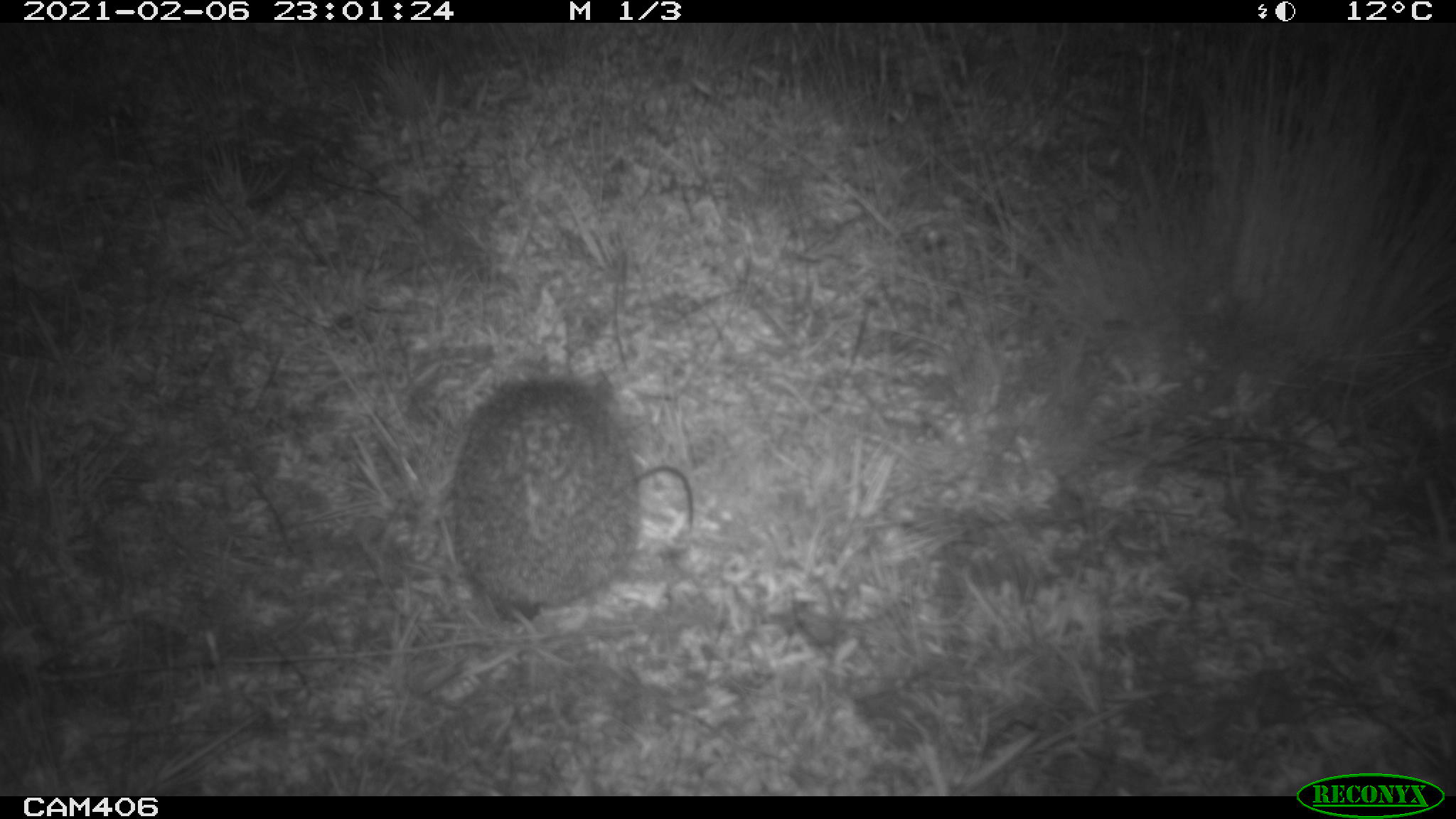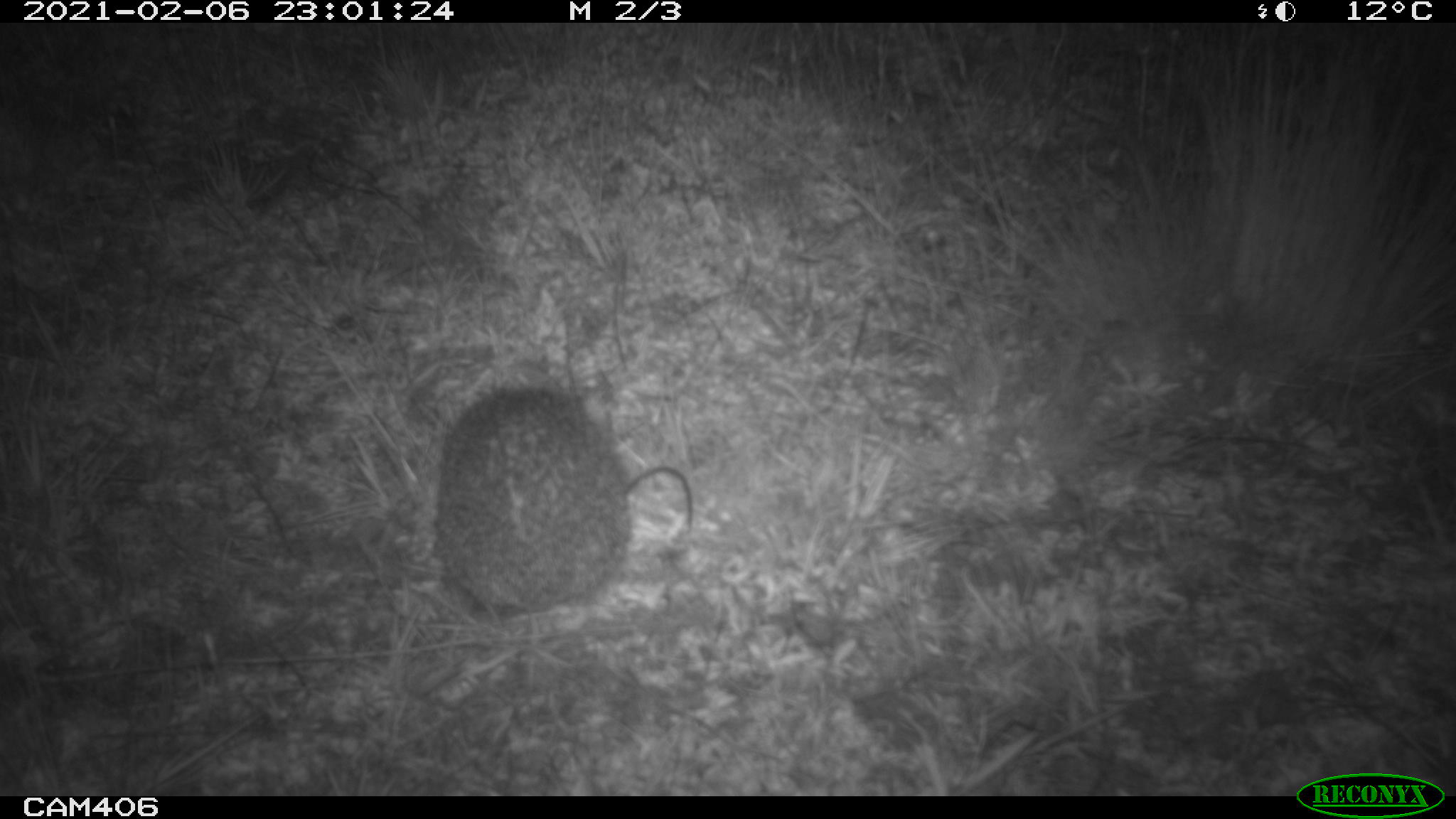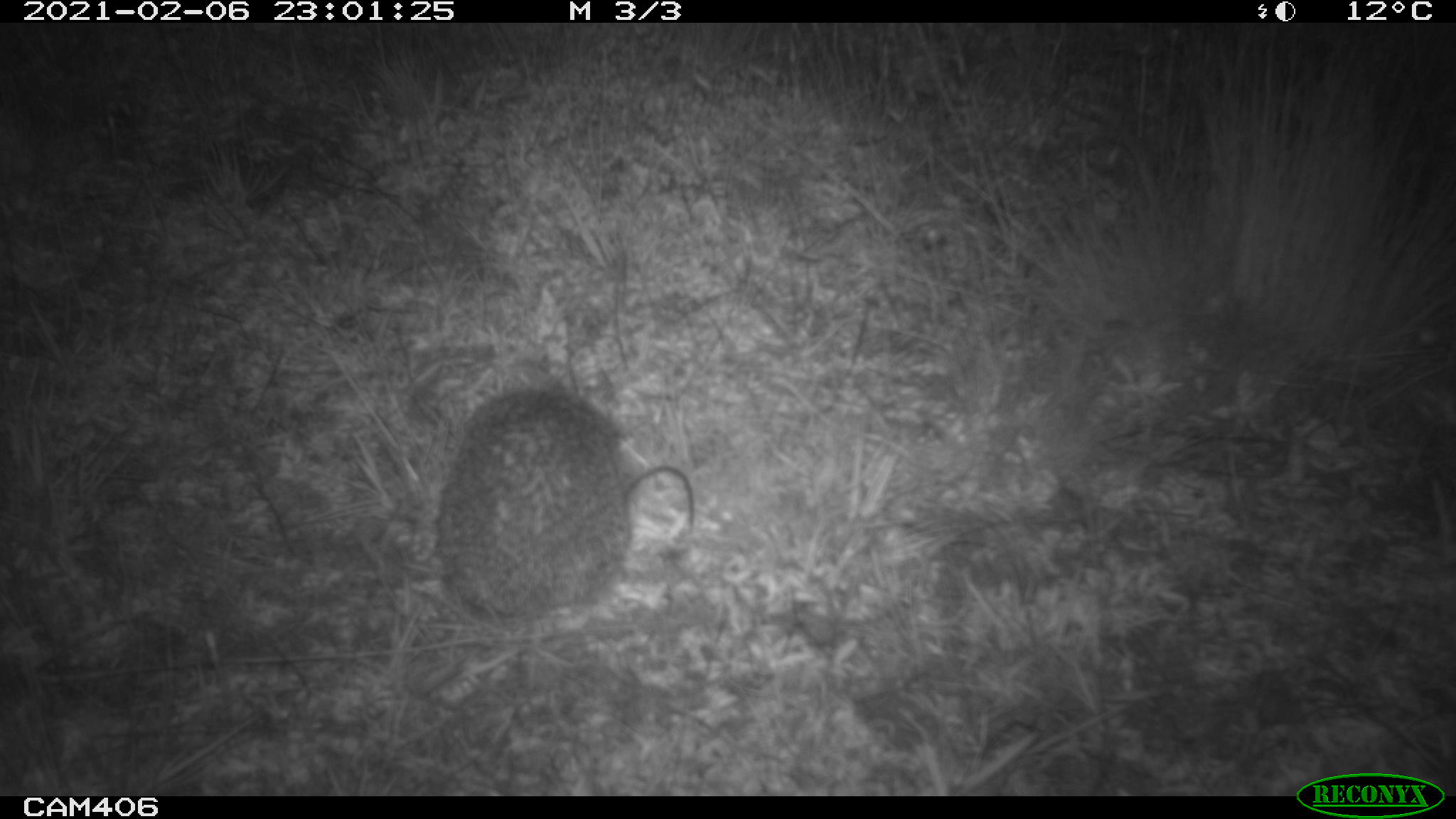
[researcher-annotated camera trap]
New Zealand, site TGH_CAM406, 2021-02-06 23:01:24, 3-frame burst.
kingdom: Animalia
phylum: Chordata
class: Mammalia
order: Eulipotyphla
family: Erinaceidae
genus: Erinaceus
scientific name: Erinaceus europaeus europaeus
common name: european hedgehog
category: hedgehog